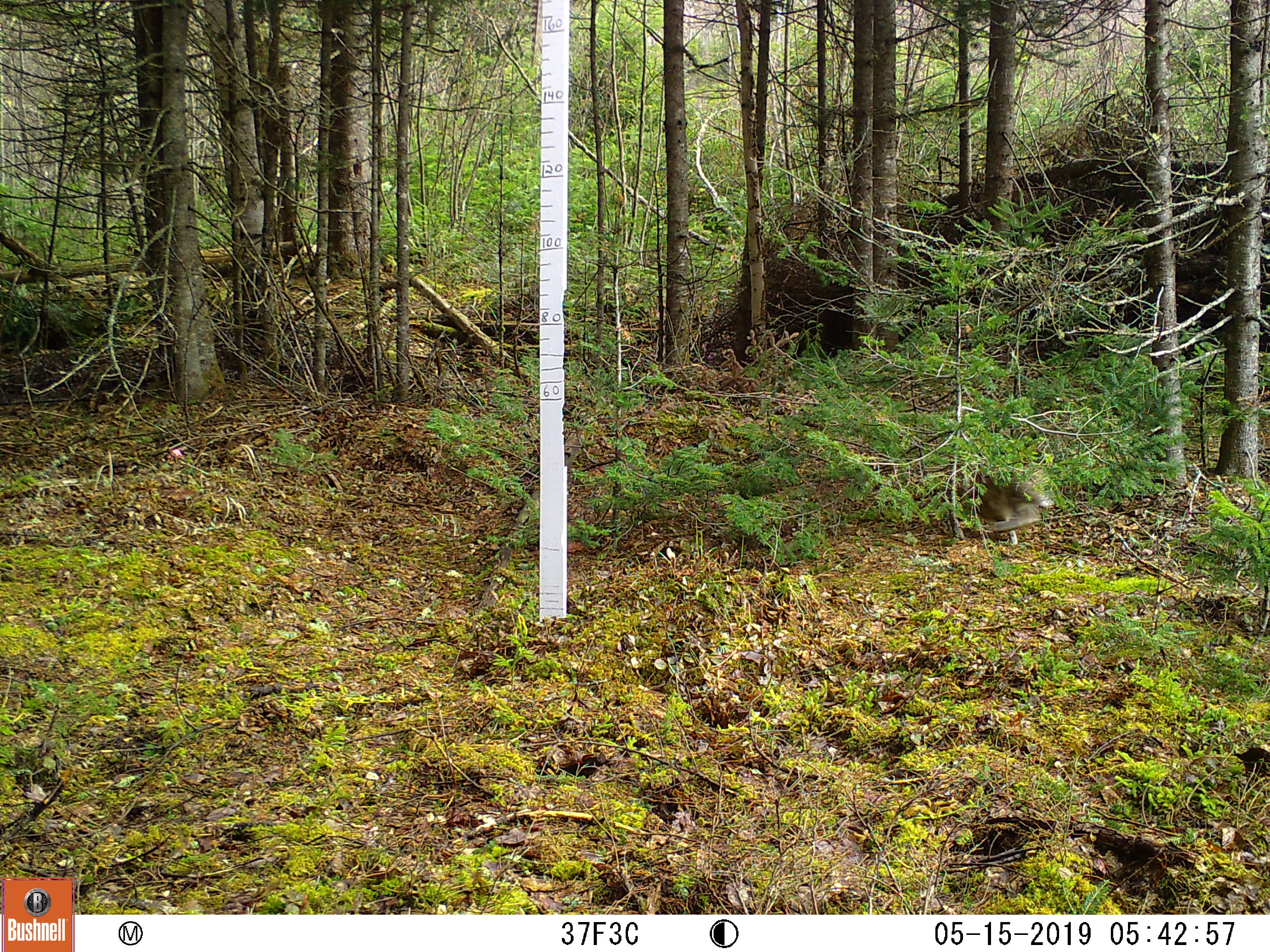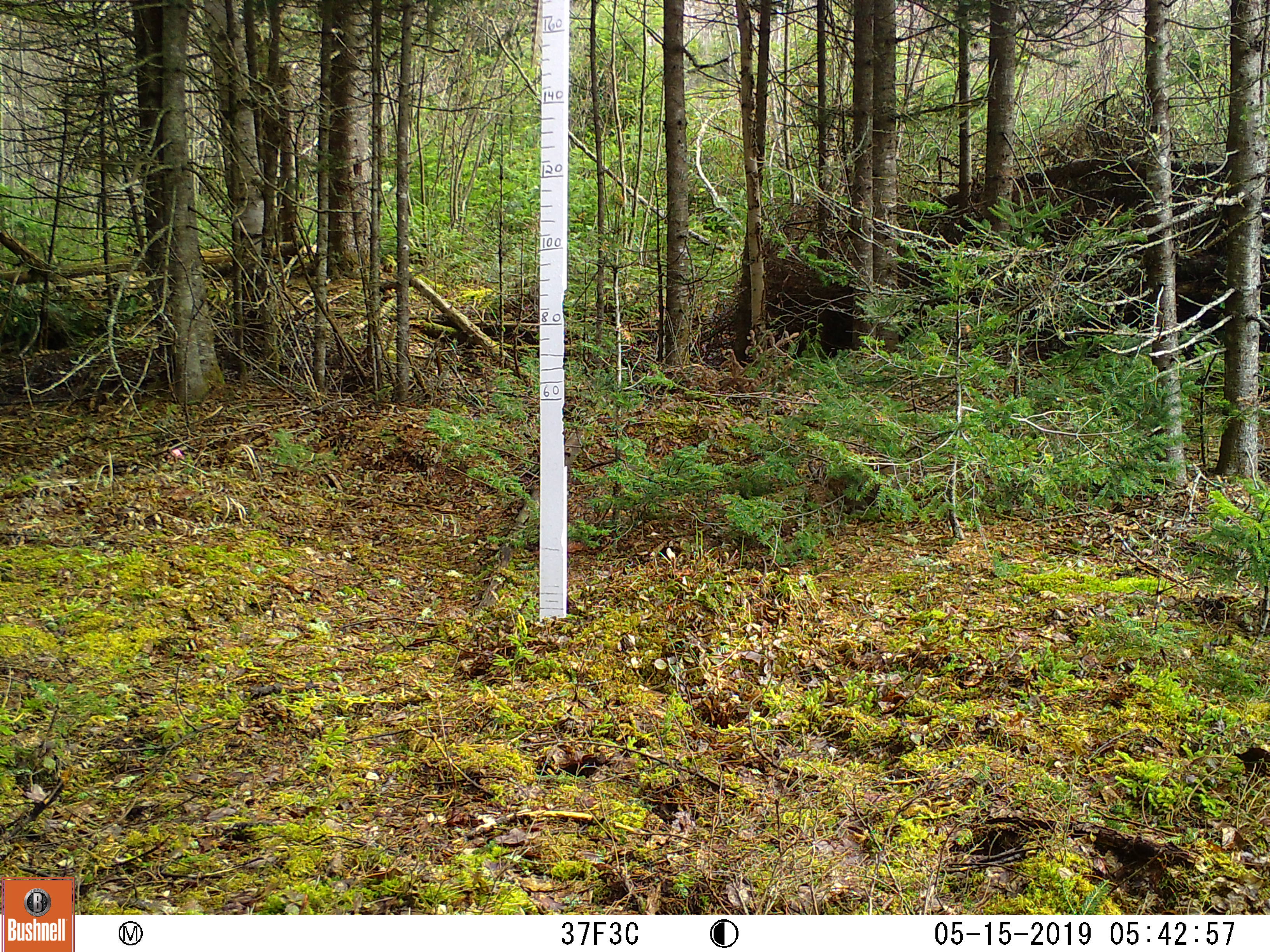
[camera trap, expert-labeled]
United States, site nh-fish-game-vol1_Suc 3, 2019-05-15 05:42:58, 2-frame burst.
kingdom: Animalia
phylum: Chordata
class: Mammalia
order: Lagomorpha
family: Leporidae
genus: Lepus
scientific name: Lepus americanus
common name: snowshoe hare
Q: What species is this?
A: Snowshoe hare (Lepus americanus).